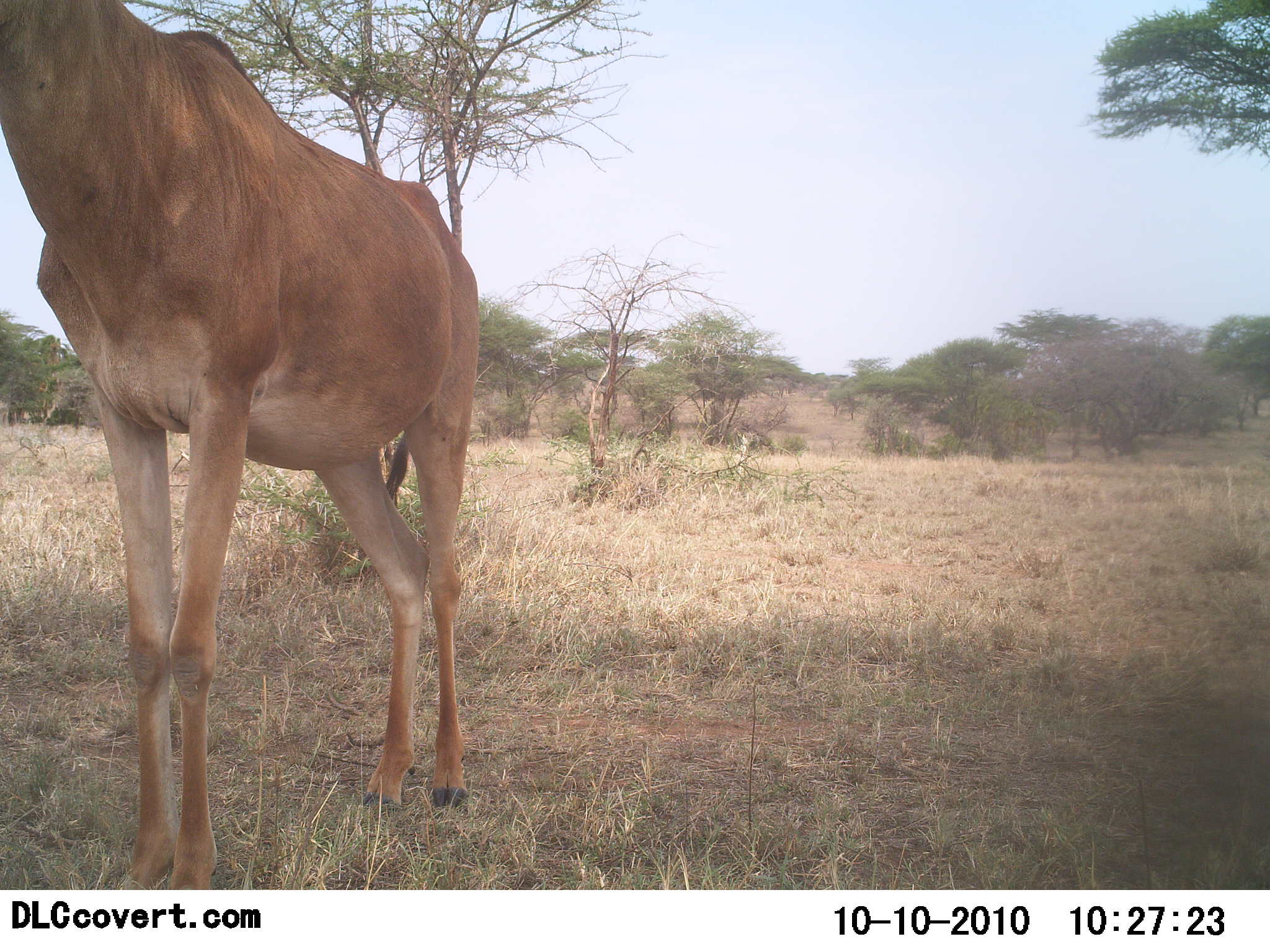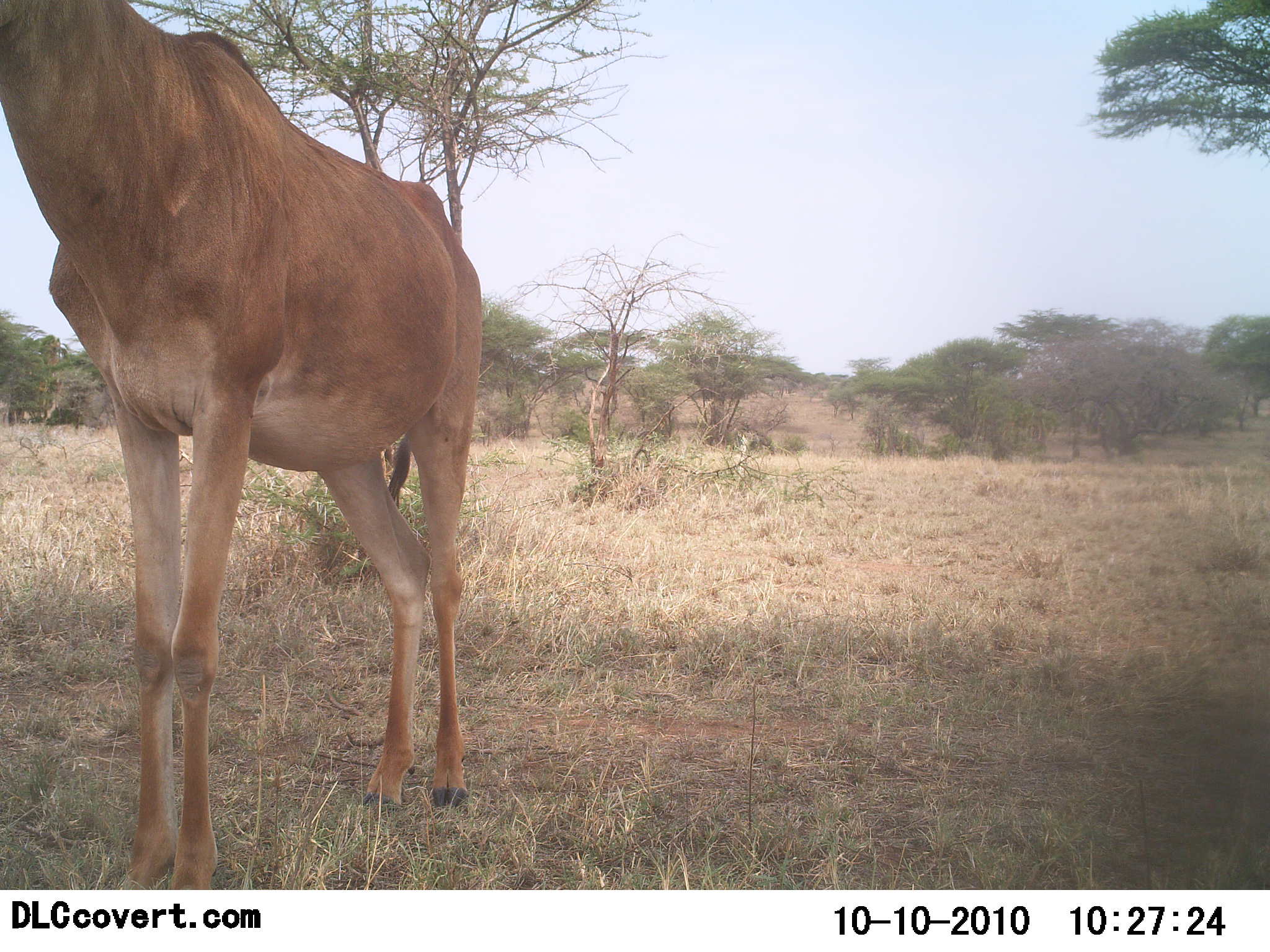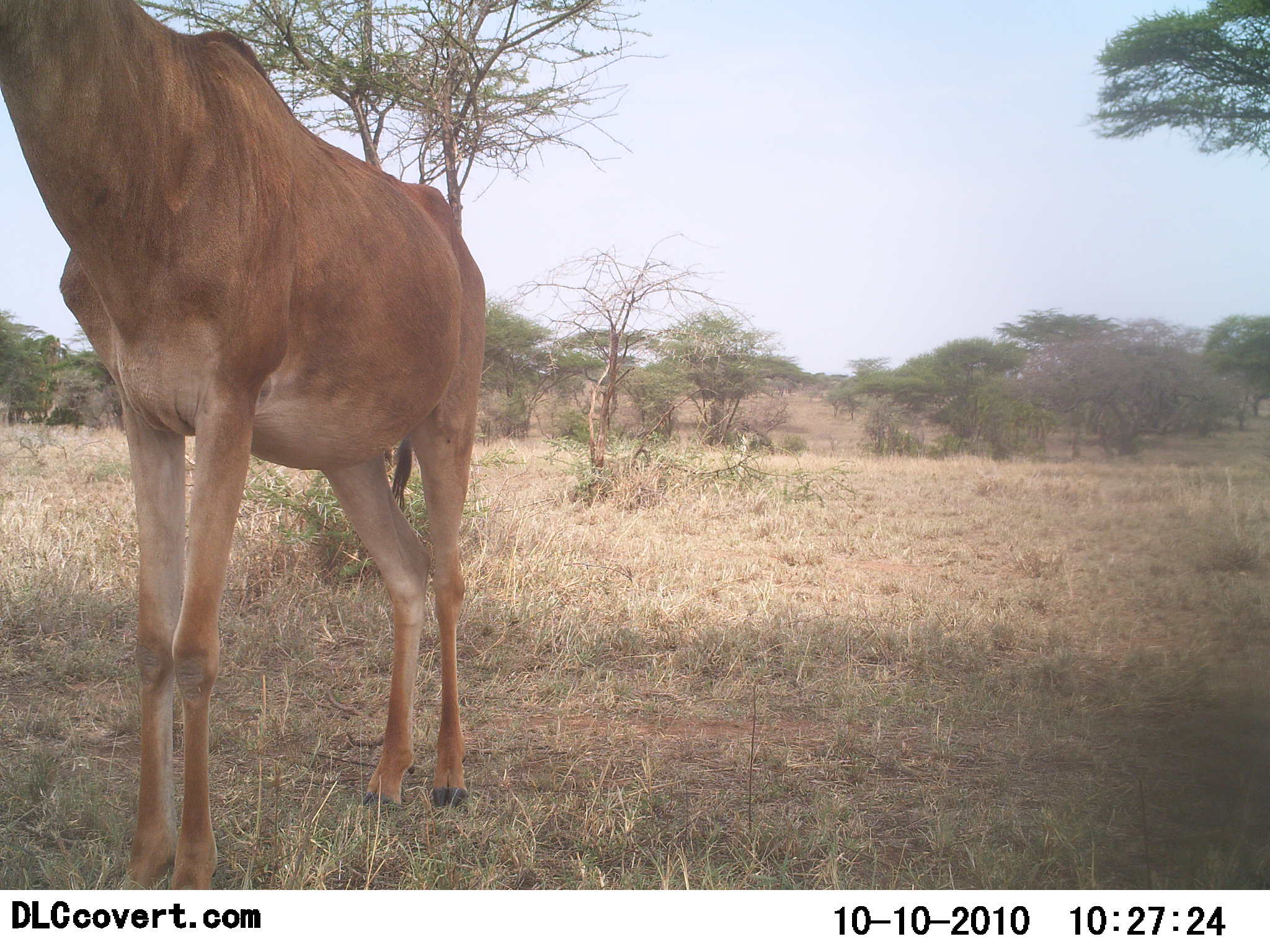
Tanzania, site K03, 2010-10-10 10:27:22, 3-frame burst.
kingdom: Animalia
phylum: Chordata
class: Mammalia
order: Artiodactyla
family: Bovidae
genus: Alcelaphus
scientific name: Alcelaphus buselaphus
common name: hartebeest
Hartebeest (Alcelaphus buselaphus), count 1. Behavior (volunteer vote fractions): standing 94%, resting 6%, moving 0%, interacting 0%. Young present (vote fraction): 0%. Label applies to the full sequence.